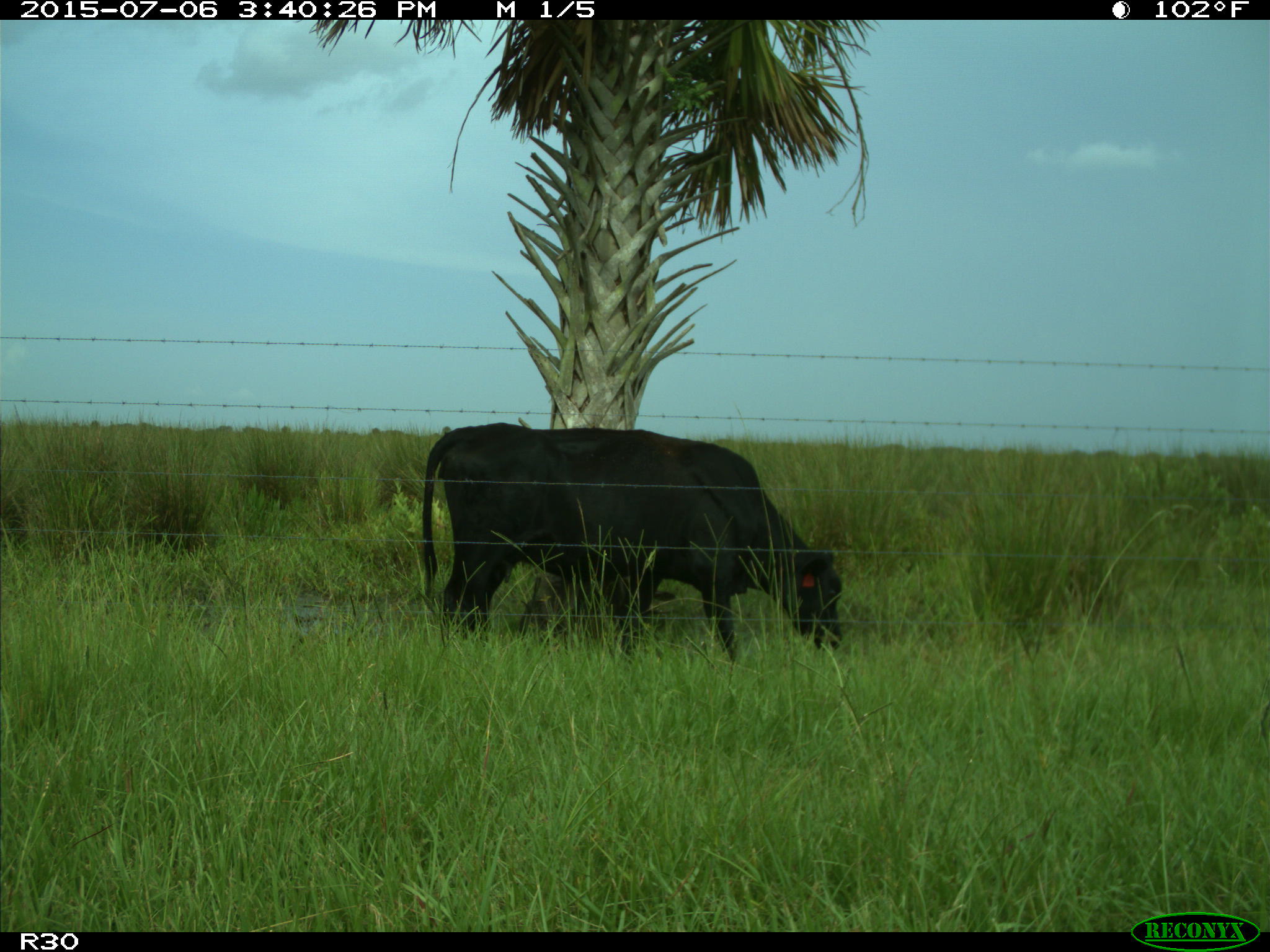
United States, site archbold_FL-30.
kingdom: Animalia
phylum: Chordata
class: Mammalia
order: Artiodactyla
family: Bovidae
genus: Bos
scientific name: Bos taurus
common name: domestic cow